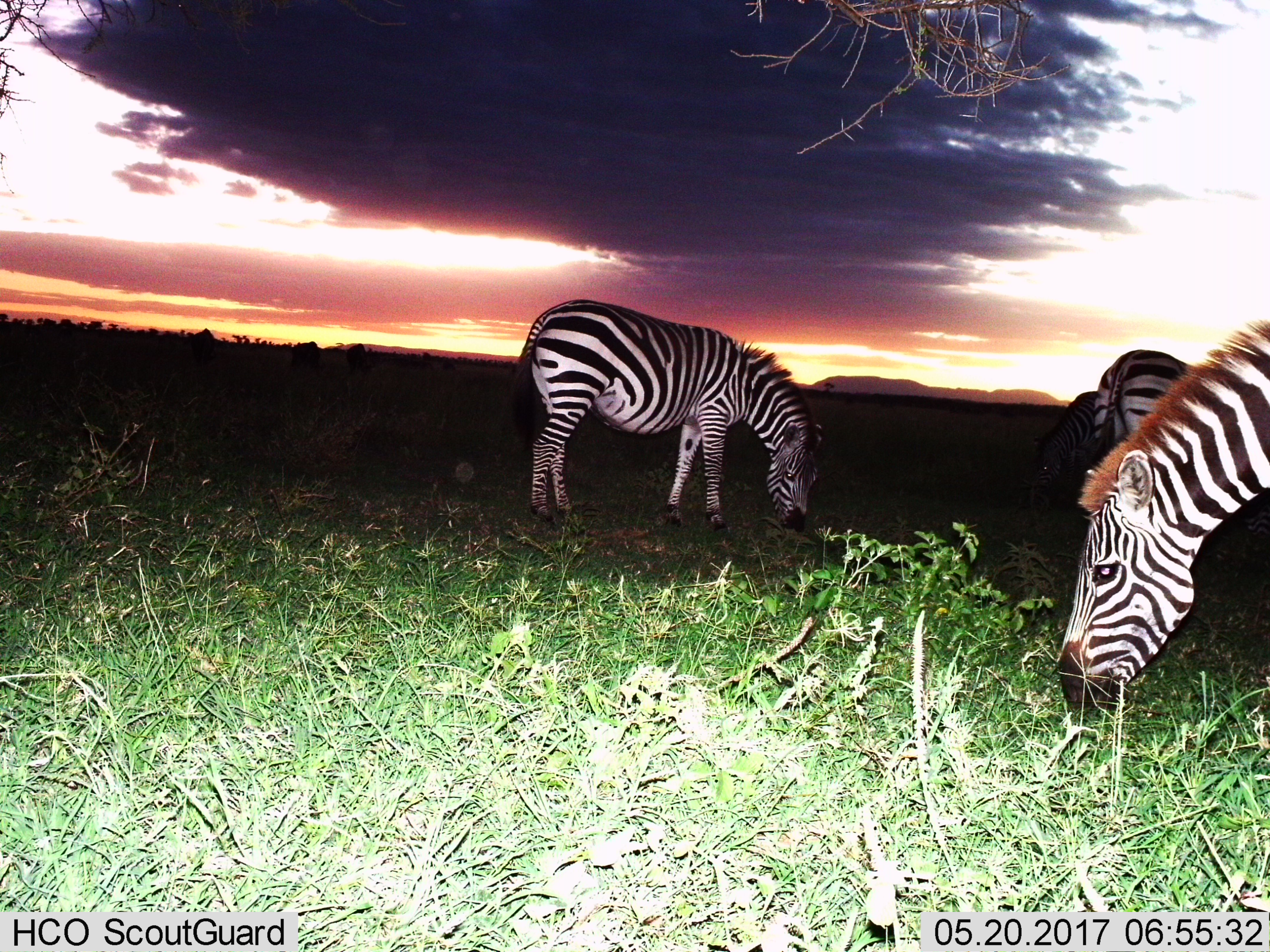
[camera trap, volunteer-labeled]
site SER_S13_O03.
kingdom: Animalia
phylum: Chordata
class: Mammalia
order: Perissodactyla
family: Equidae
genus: Equus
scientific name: Equus quagga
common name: plains zebra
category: zebraplains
Zebraplains (plains zebra) (Equus quagga), count 4. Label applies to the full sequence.